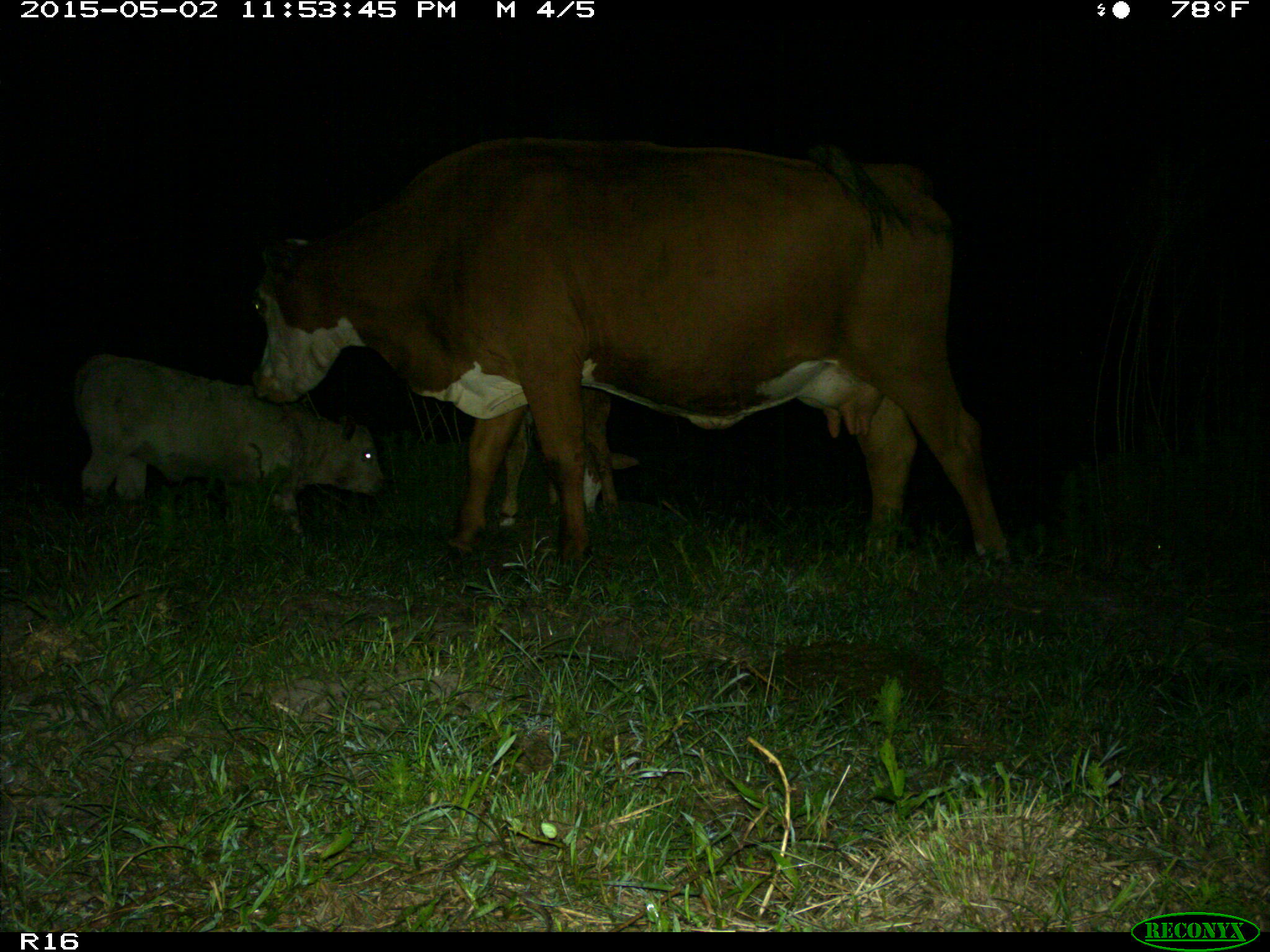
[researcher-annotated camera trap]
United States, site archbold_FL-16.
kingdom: Animalia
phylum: Chordata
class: Mammalia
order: Artiodactyla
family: Bovidae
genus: Bos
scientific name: Bos taurus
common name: domestic cow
Bos taurus (domestic cow).